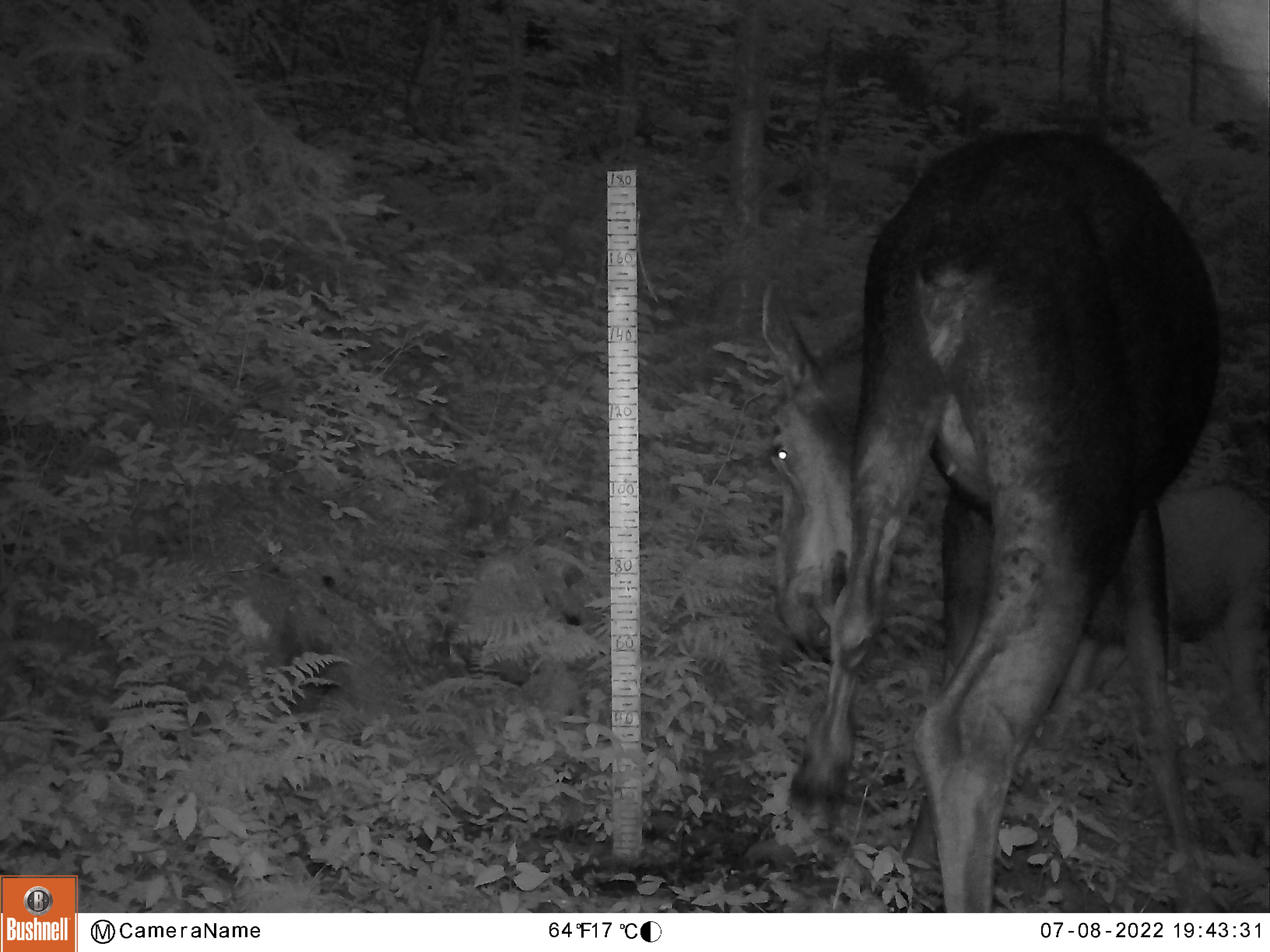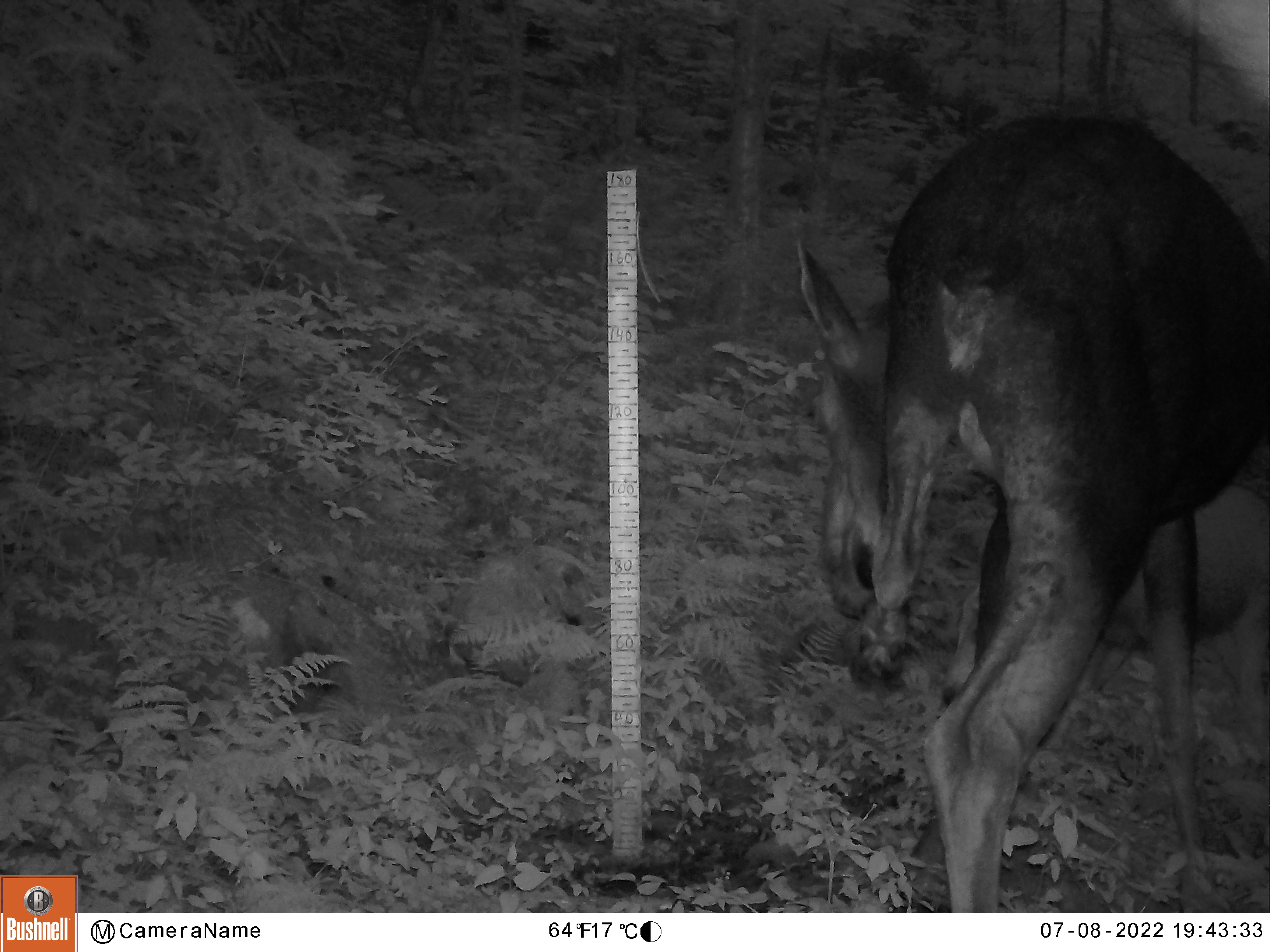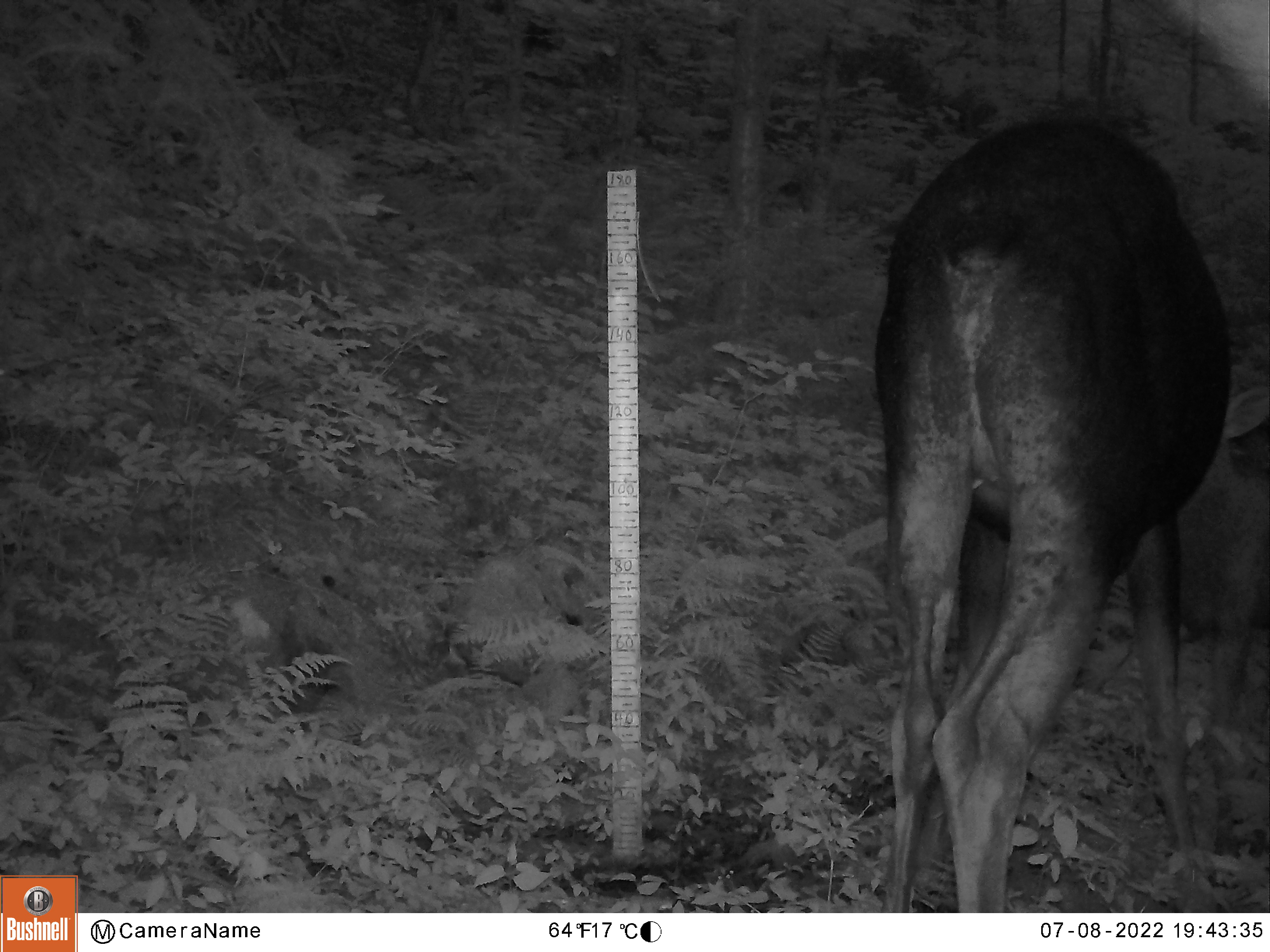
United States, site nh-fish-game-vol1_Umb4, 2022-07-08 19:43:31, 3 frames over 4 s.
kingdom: Animalia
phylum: Chordata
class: Mammalia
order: Artiodactyla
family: Cervidae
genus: Alces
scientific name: Alces alces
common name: moose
Moose (Alces alces).